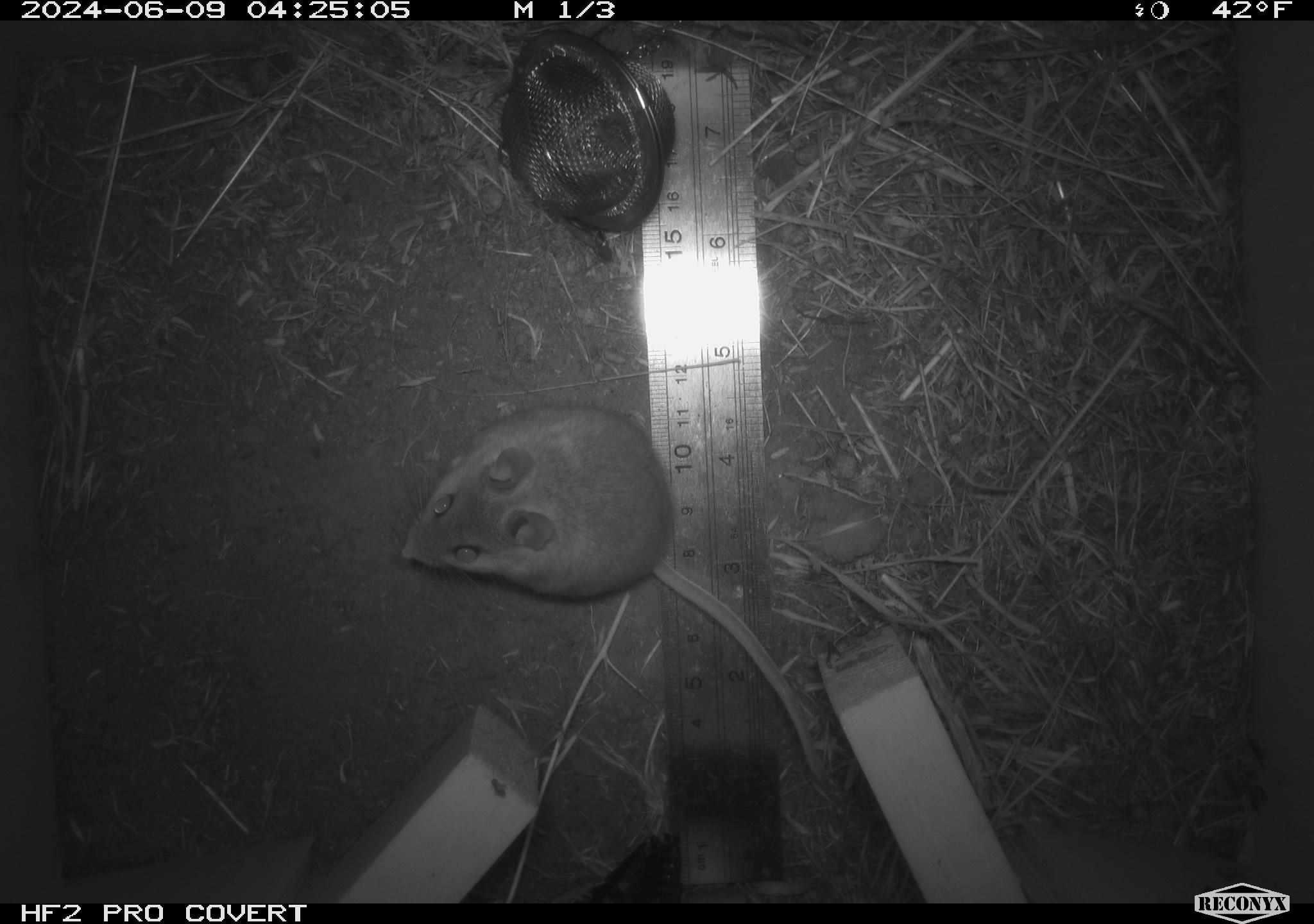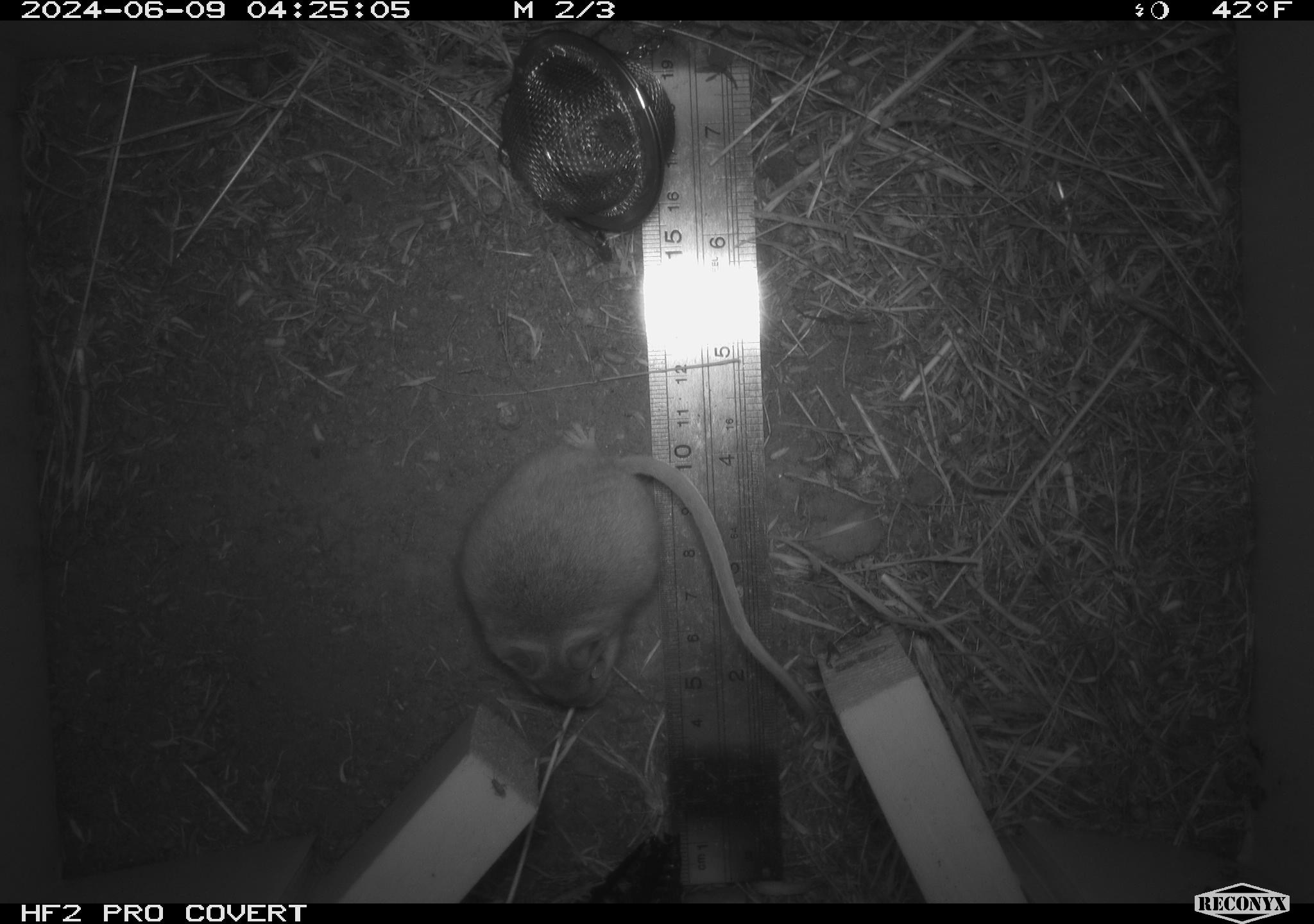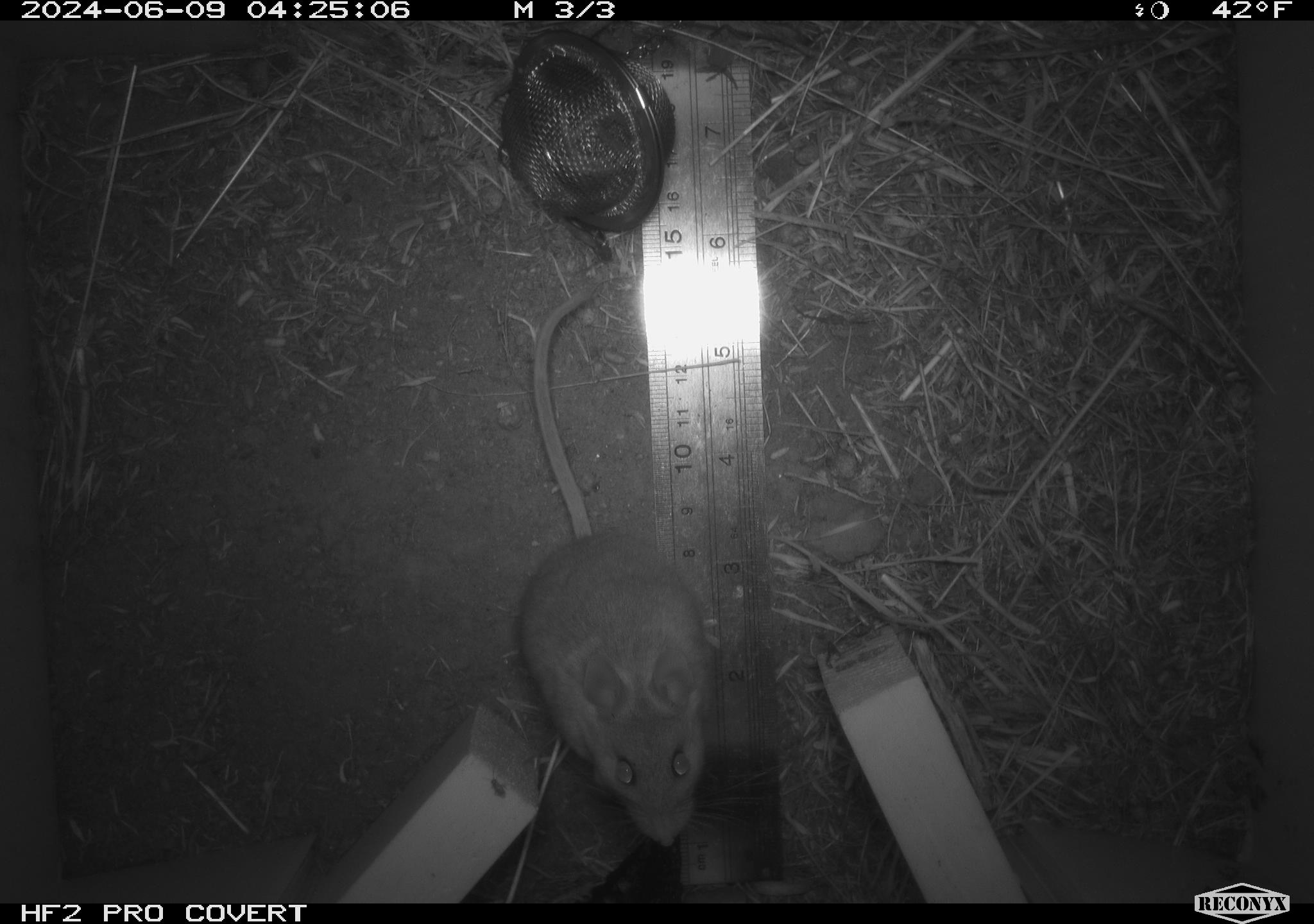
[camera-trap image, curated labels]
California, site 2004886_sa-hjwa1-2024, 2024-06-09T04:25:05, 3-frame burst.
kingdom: Animalia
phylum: Chordata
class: Mammalia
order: Rodentia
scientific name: Rodentia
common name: rodent